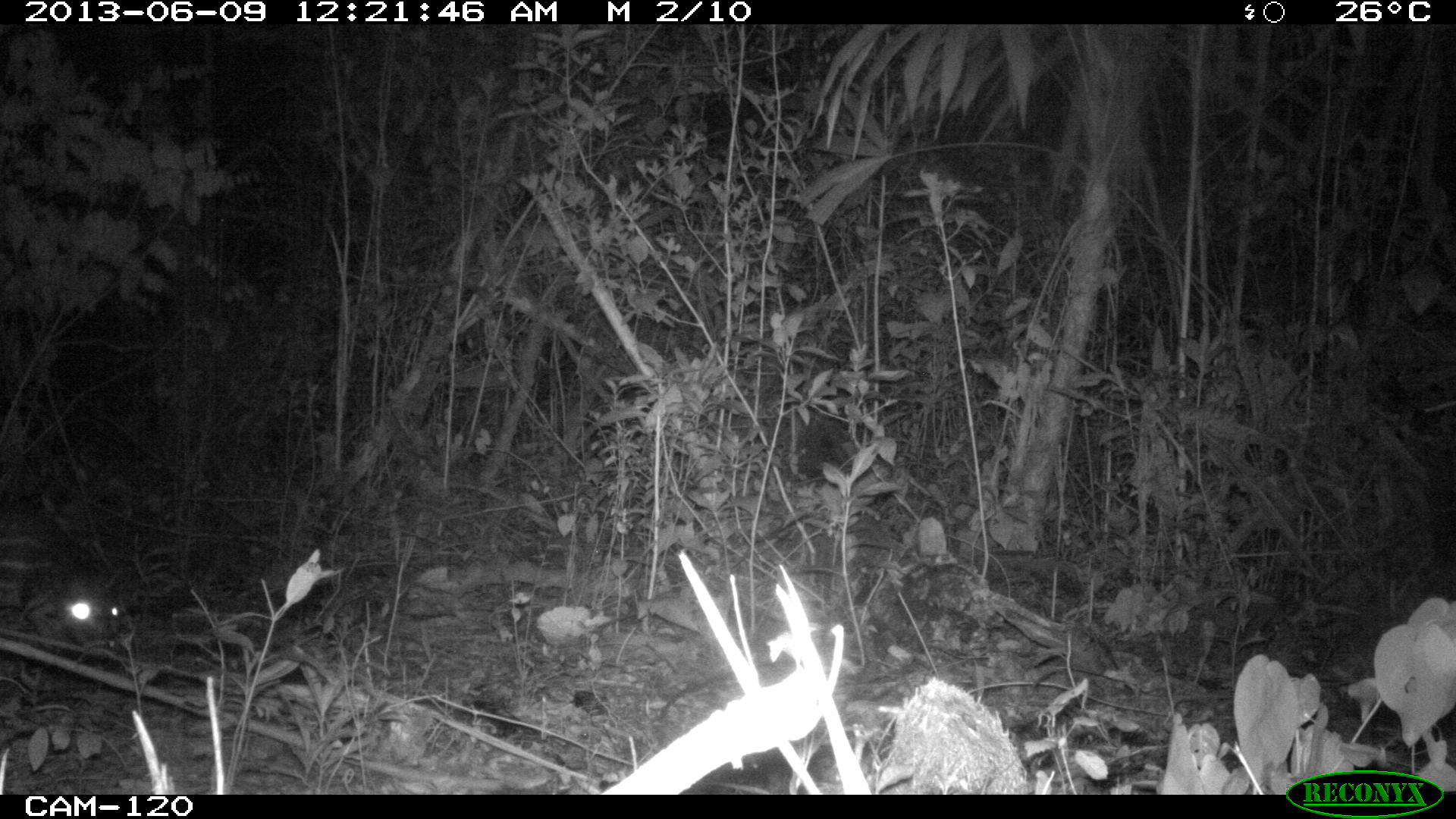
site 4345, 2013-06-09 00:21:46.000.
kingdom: Animalia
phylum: Chordata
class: Mammalia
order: Rodentia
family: Cuniculidae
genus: Cuniculus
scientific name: Cuniculus paca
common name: lowland paca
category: agouti paca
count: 1